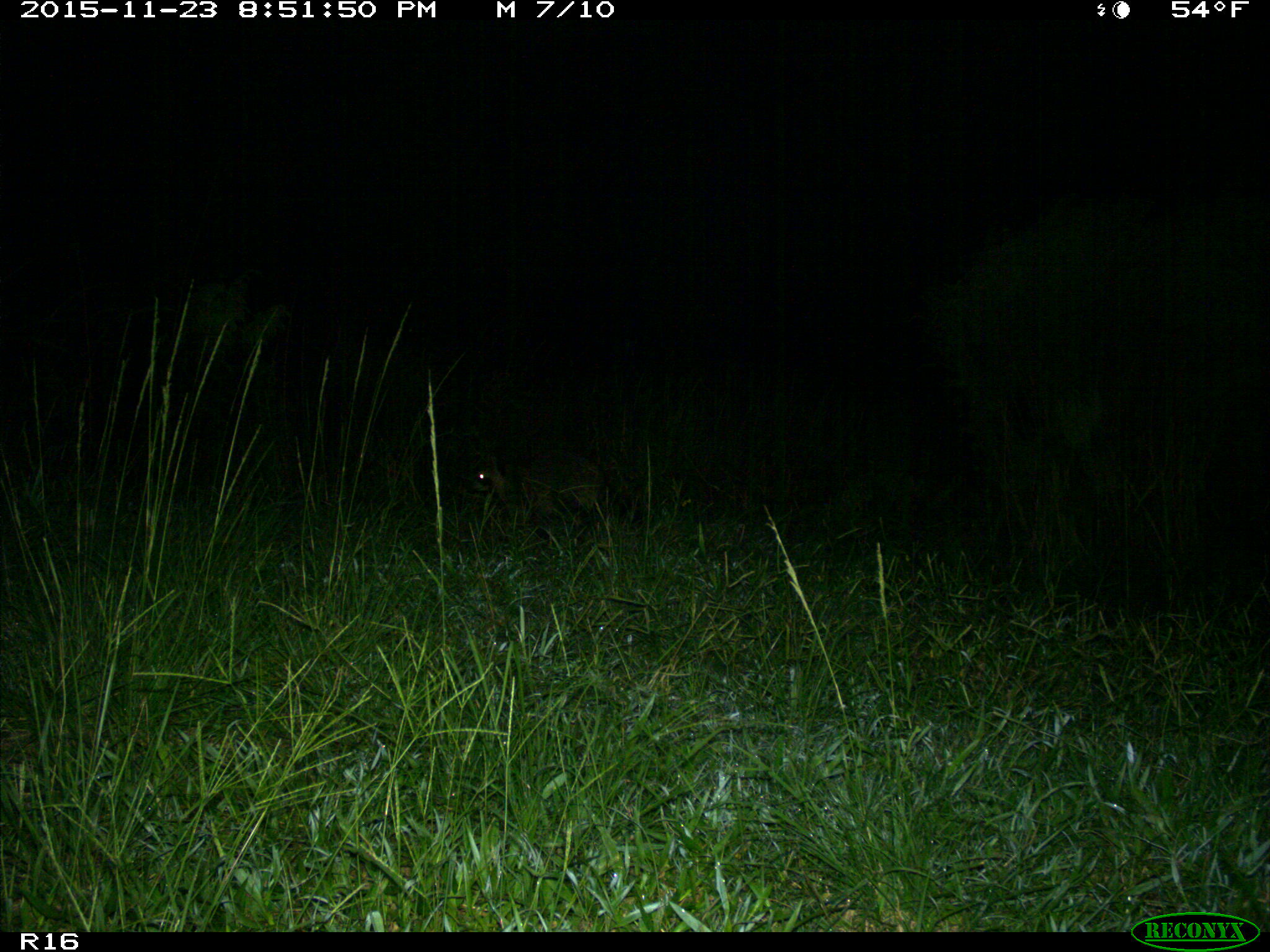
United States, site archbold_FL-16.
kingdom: Animalia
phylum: Chordata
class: Mammalia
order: Artiodactyla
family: Suidae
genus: Sus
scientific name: Sus scrofa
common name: wild boar